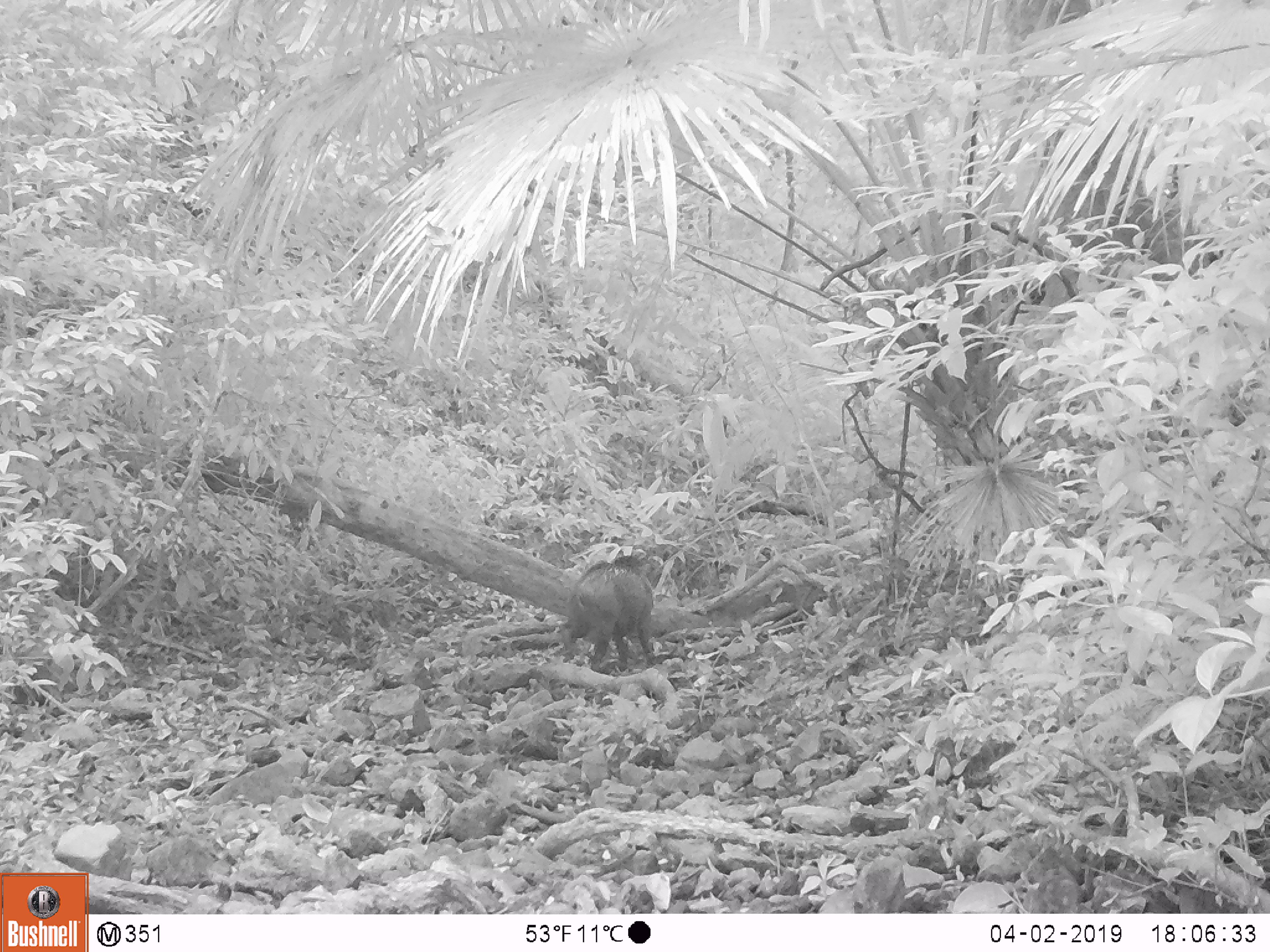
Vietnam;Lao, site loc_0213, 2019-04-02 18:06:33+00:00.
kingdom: Animalia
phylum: Chordata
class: Mammalia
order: Artiodactyla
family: Suidae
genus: Sus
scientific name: Sus scrofa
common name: eurasian wild pig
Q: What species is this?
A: Eurasian wild pig (Sus scrofa).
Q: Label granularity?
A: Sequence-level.